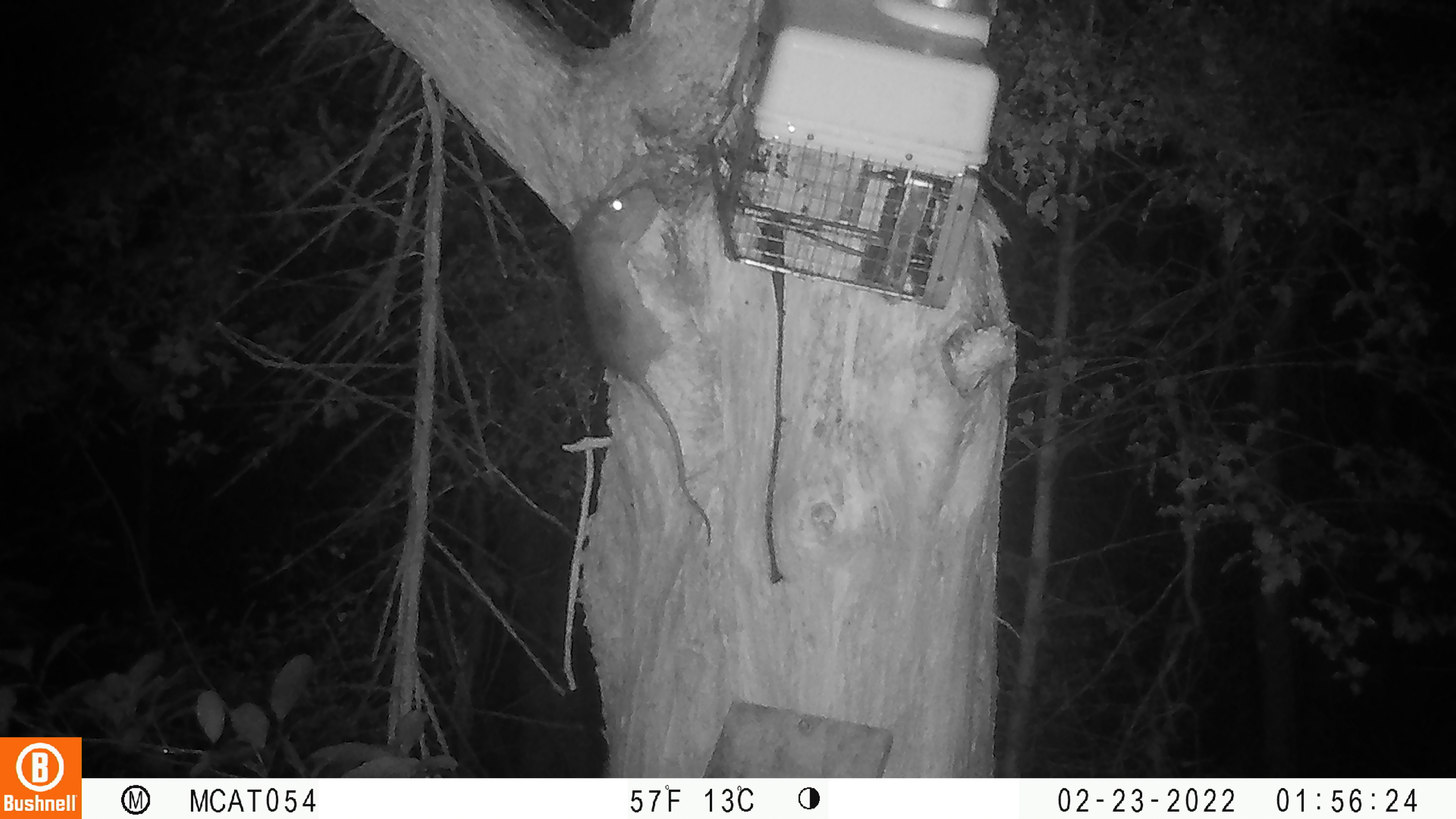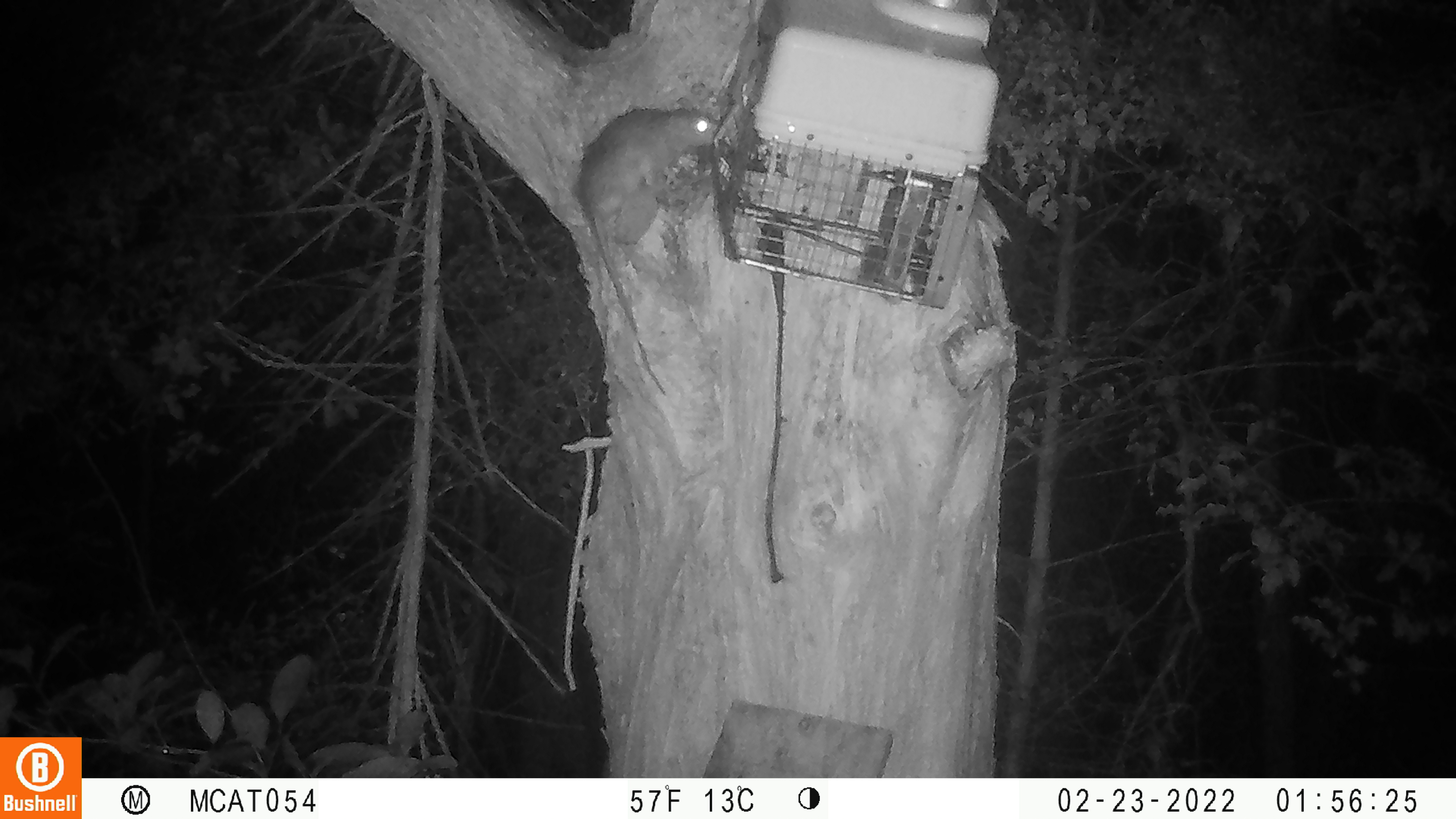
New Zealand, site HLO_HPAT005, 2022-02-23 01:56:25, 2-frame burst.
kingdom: Animalia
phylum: Chordata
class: Mammalia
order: Rodentia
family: Muridae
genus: Rattus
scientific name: Rattus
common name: rat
Rat (Rattus).